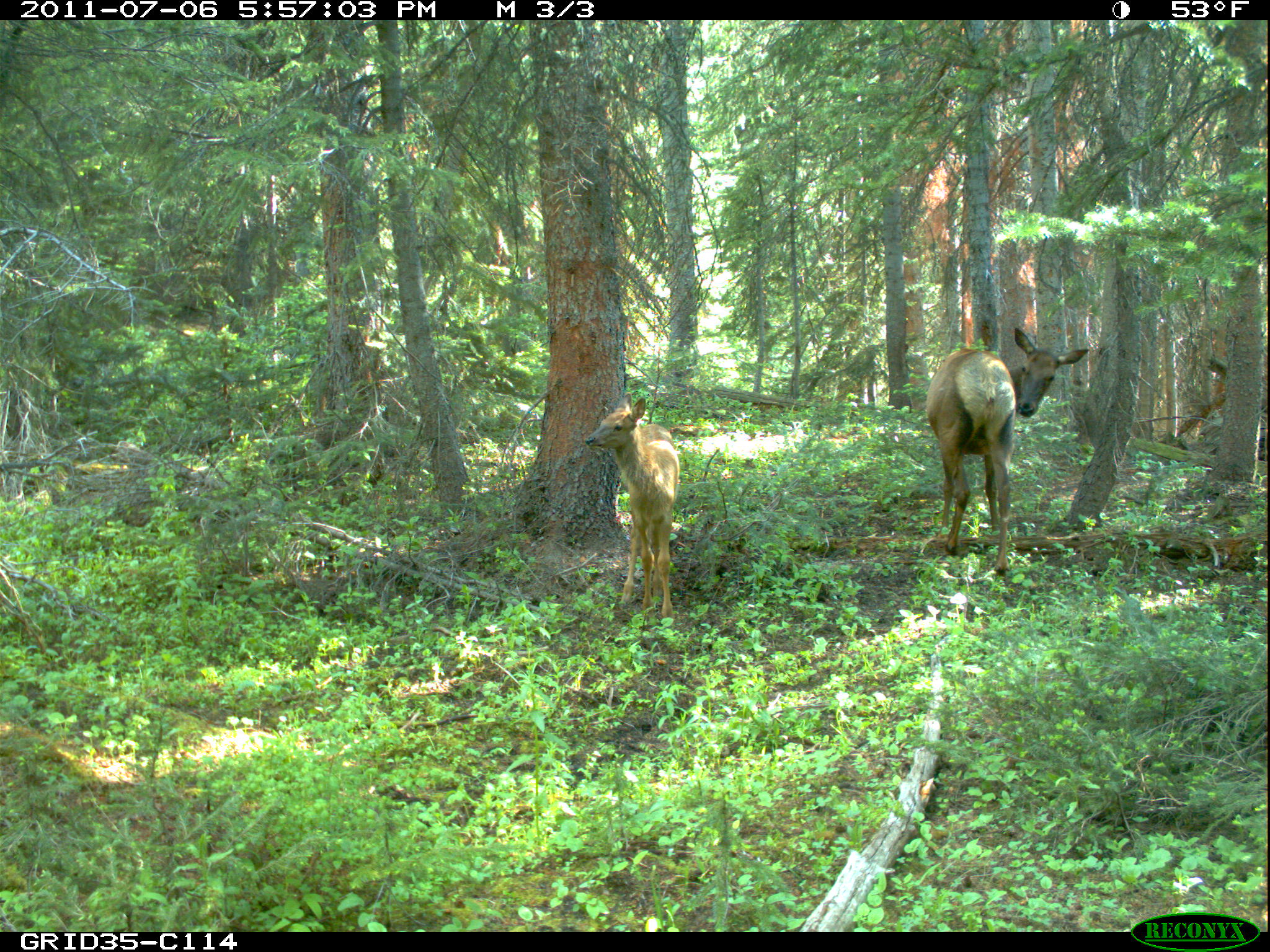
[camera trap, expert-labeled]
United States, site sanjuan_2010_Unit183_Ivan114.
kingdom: Animalia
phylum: Chordata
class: Mammalia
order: Artiodactyla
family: Cervidae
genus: Cervus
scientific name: Cervus elaphus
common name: red deer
Cervus elaphus (red deer).